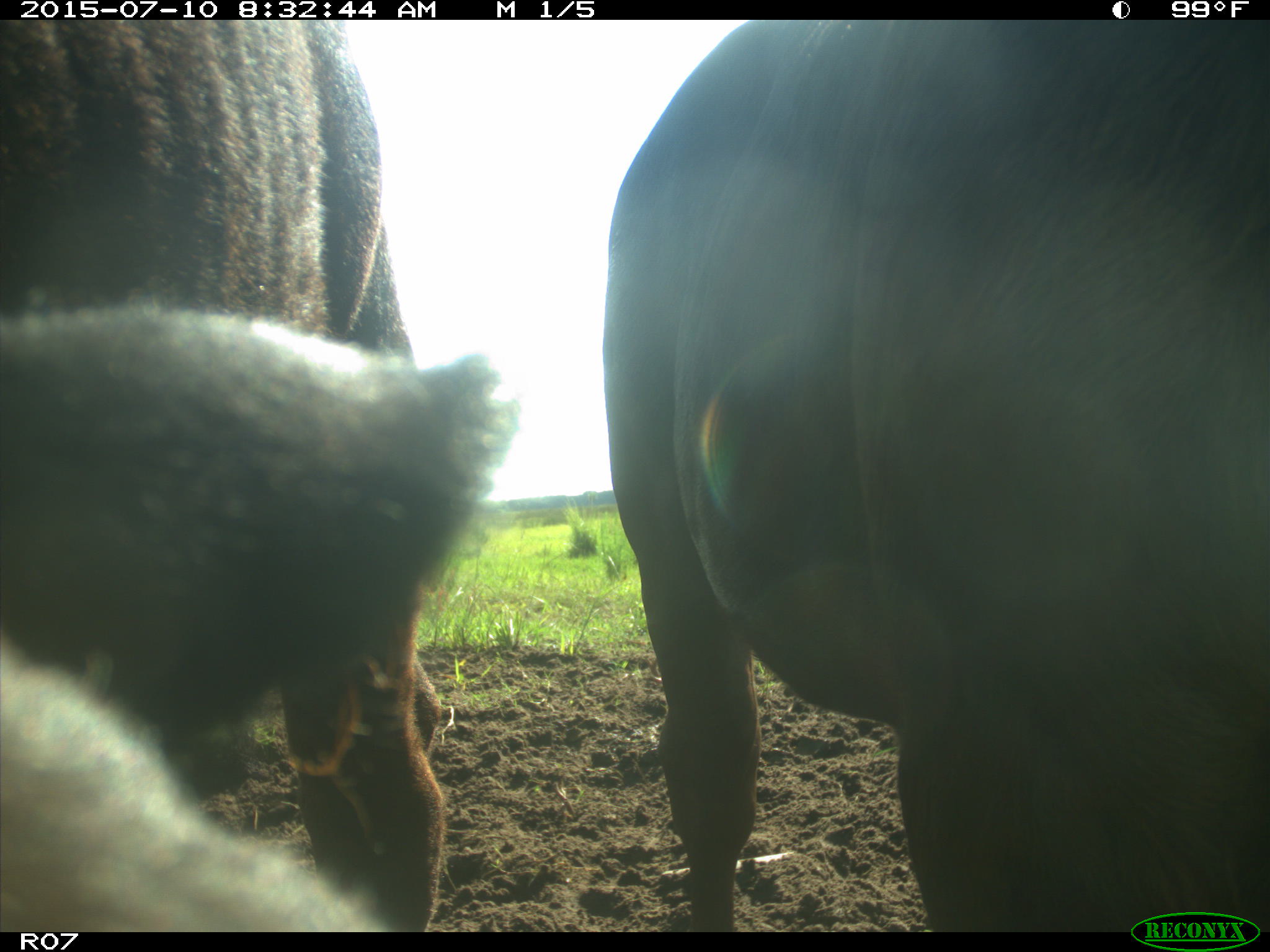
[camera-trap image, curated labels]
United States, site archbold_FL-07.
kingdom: Animalia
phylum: Chordata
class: Mammalia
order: Artiodactyla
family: Bovidae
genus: Bos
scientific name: Bos taurus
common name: domestic cow